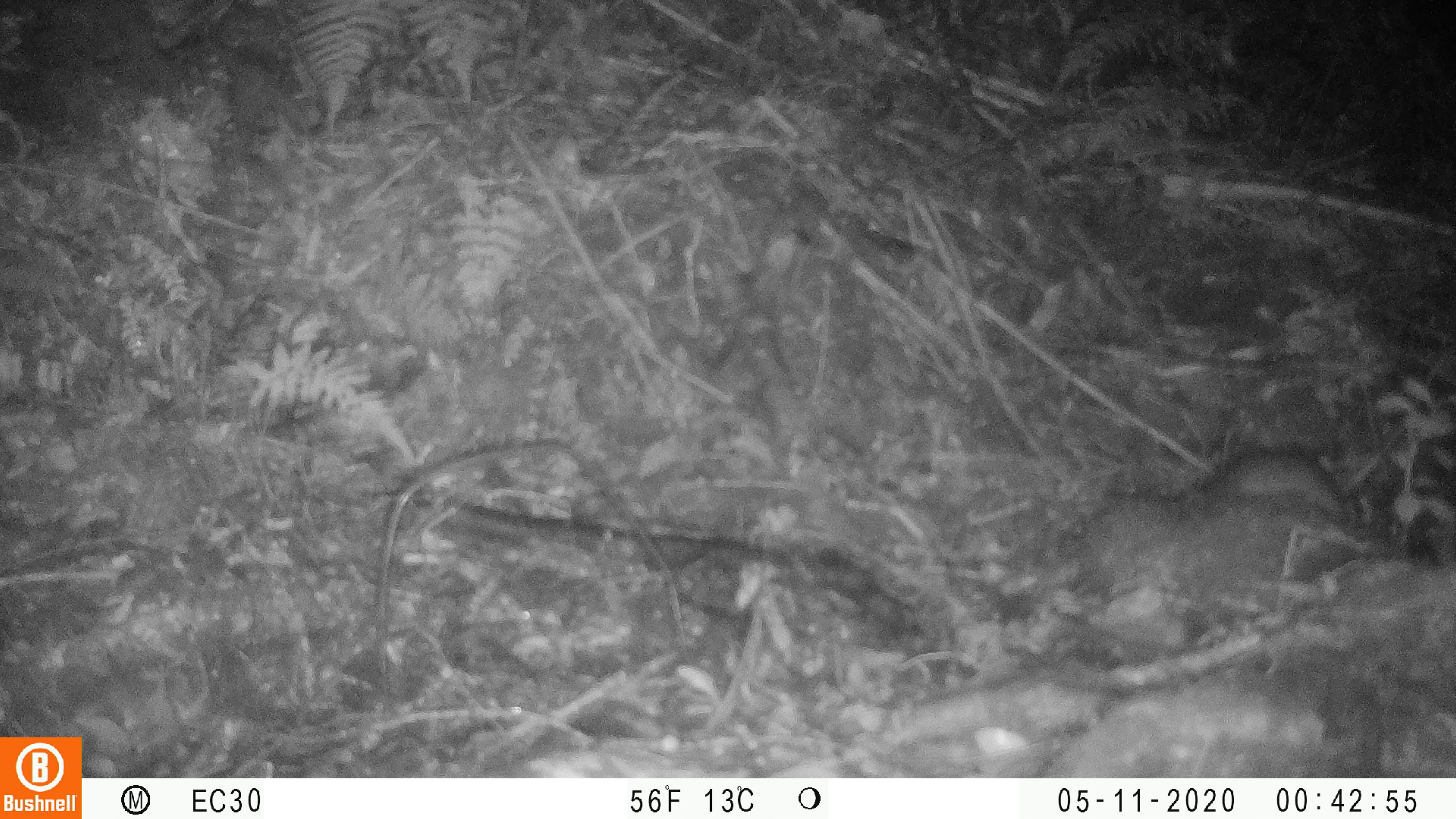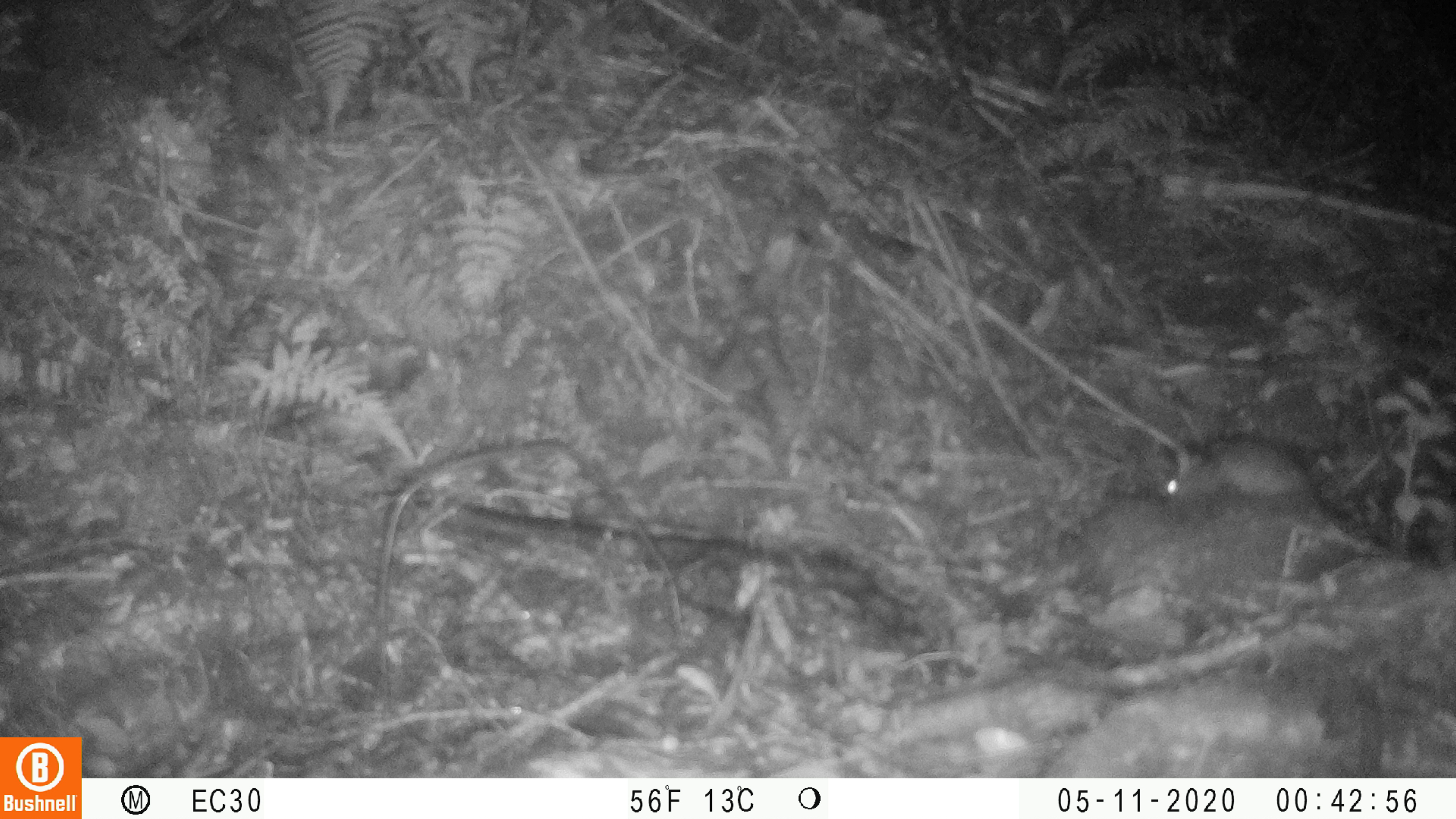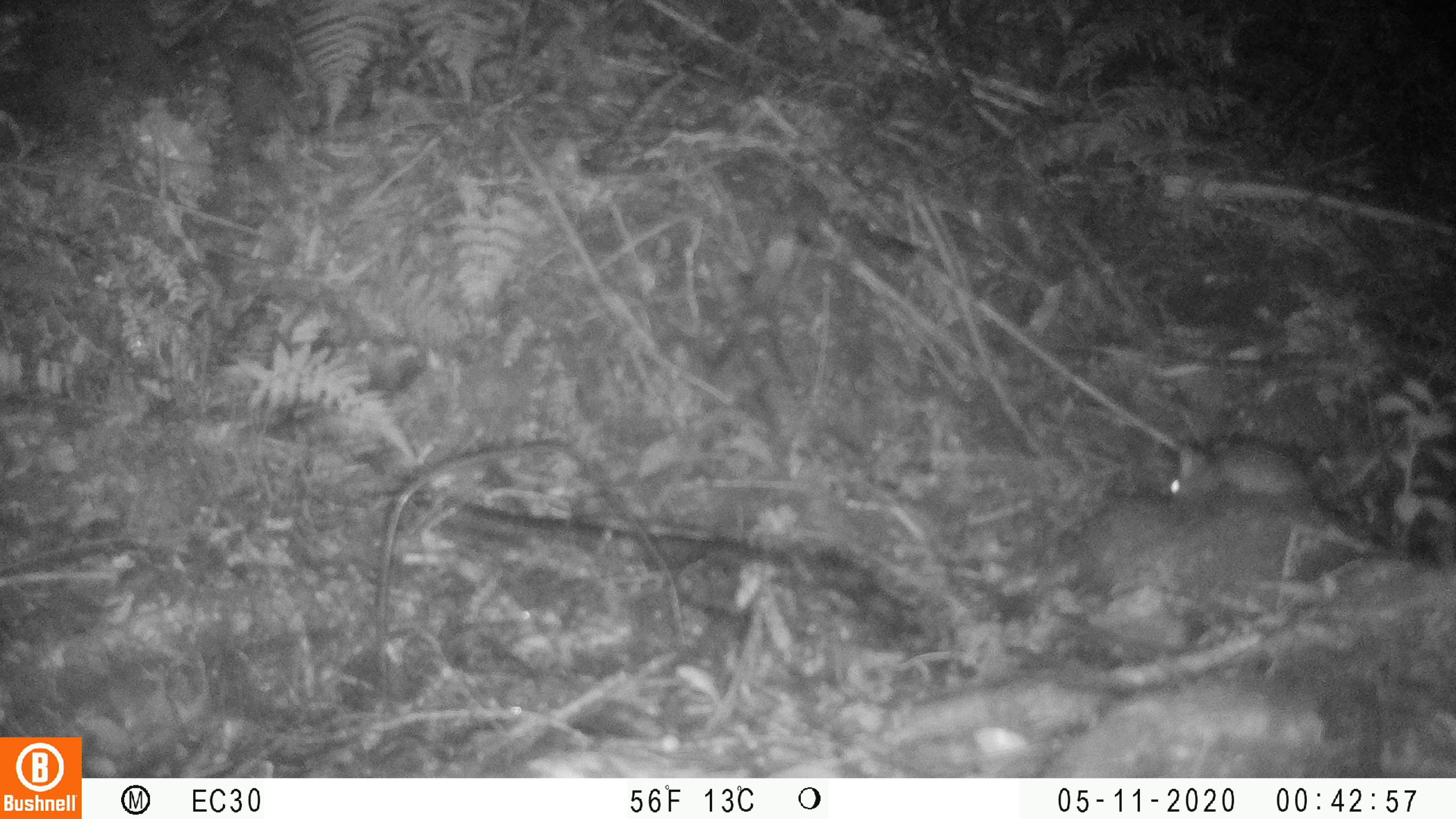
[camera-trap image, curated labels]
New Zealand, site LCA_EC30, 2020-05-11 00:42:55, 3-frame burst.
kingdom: Animalia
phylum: Chordata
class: Mammalia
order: Rodentia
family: Muridae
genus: Rattus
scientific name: Rattus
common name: rat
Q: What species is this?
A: Rat (Rattus).